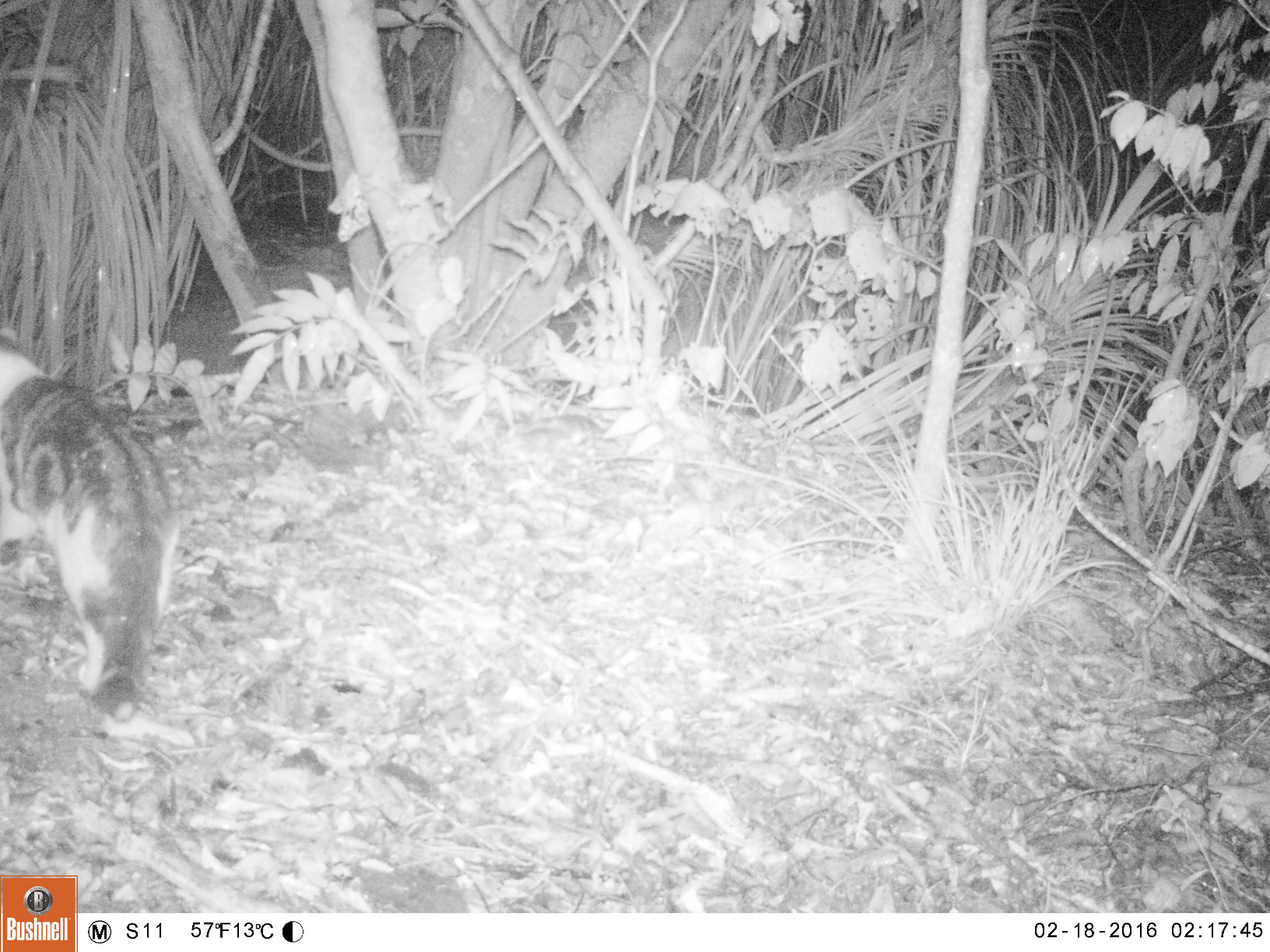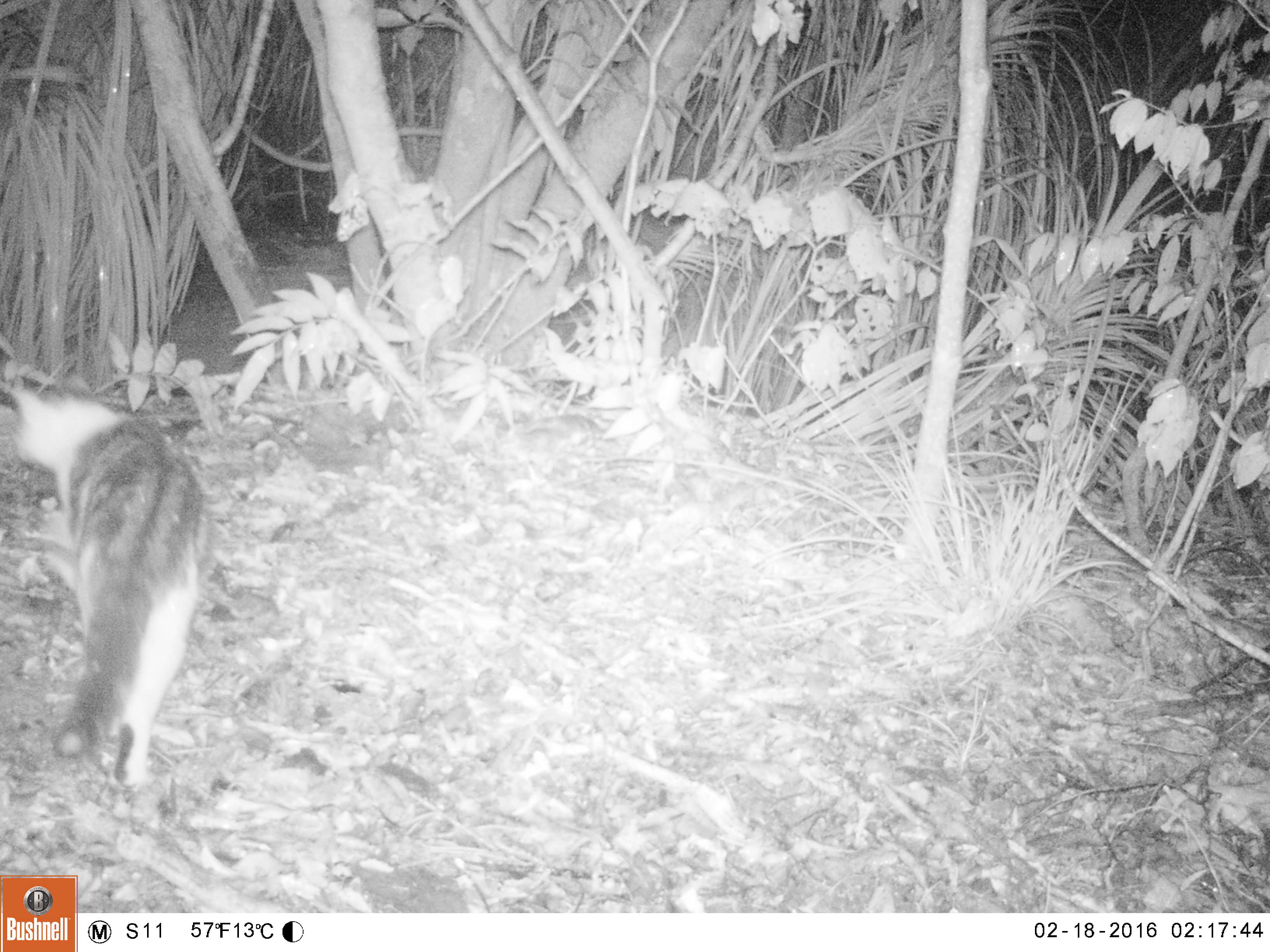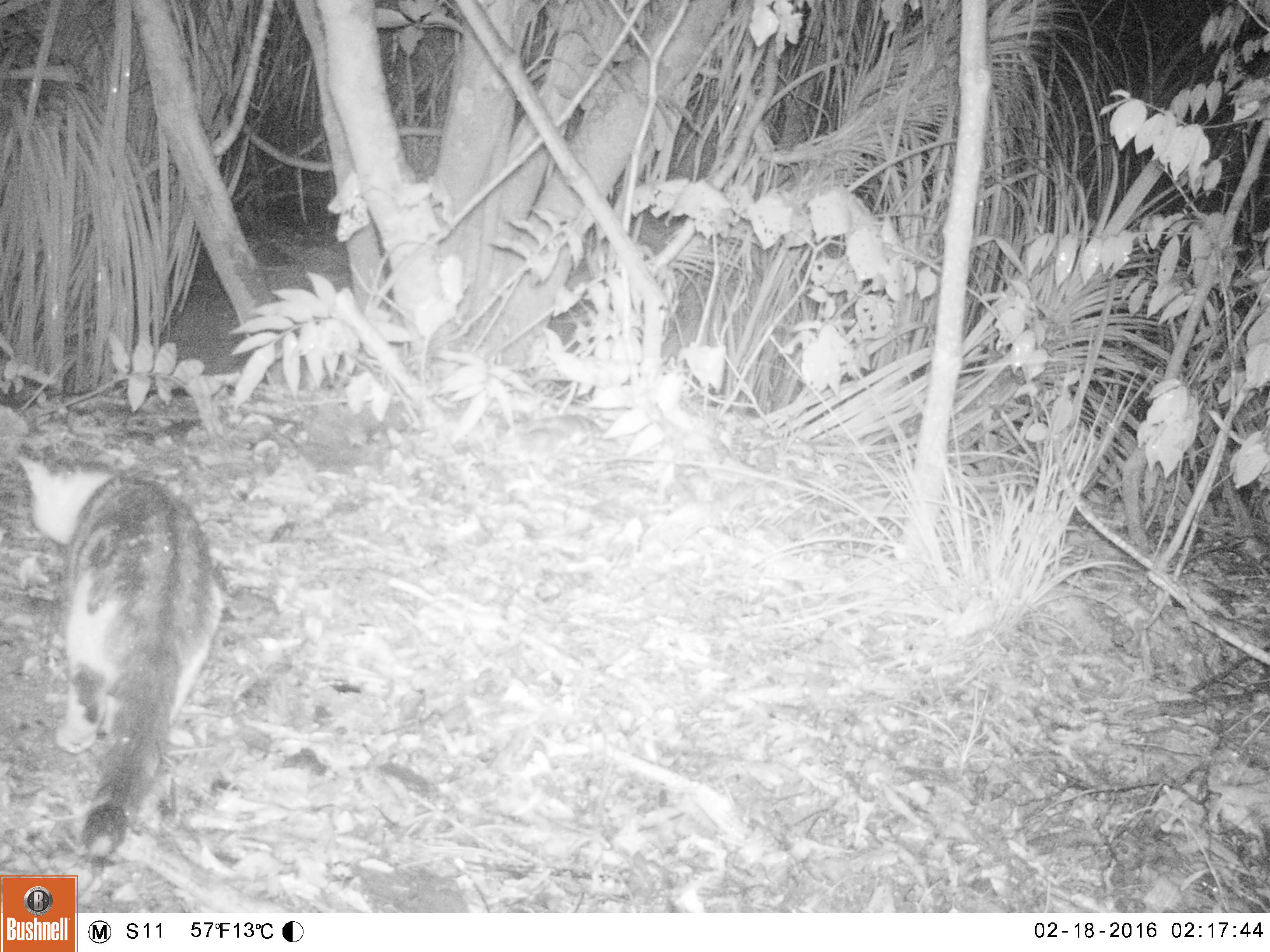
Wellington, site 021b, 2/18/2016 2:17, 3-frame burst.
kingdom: Animalia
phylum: Chordata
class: Mammalia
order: Carnivora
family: Felidae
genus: Felis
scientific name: Felis catus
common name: cat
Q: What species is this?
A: Cat (Felis catus).